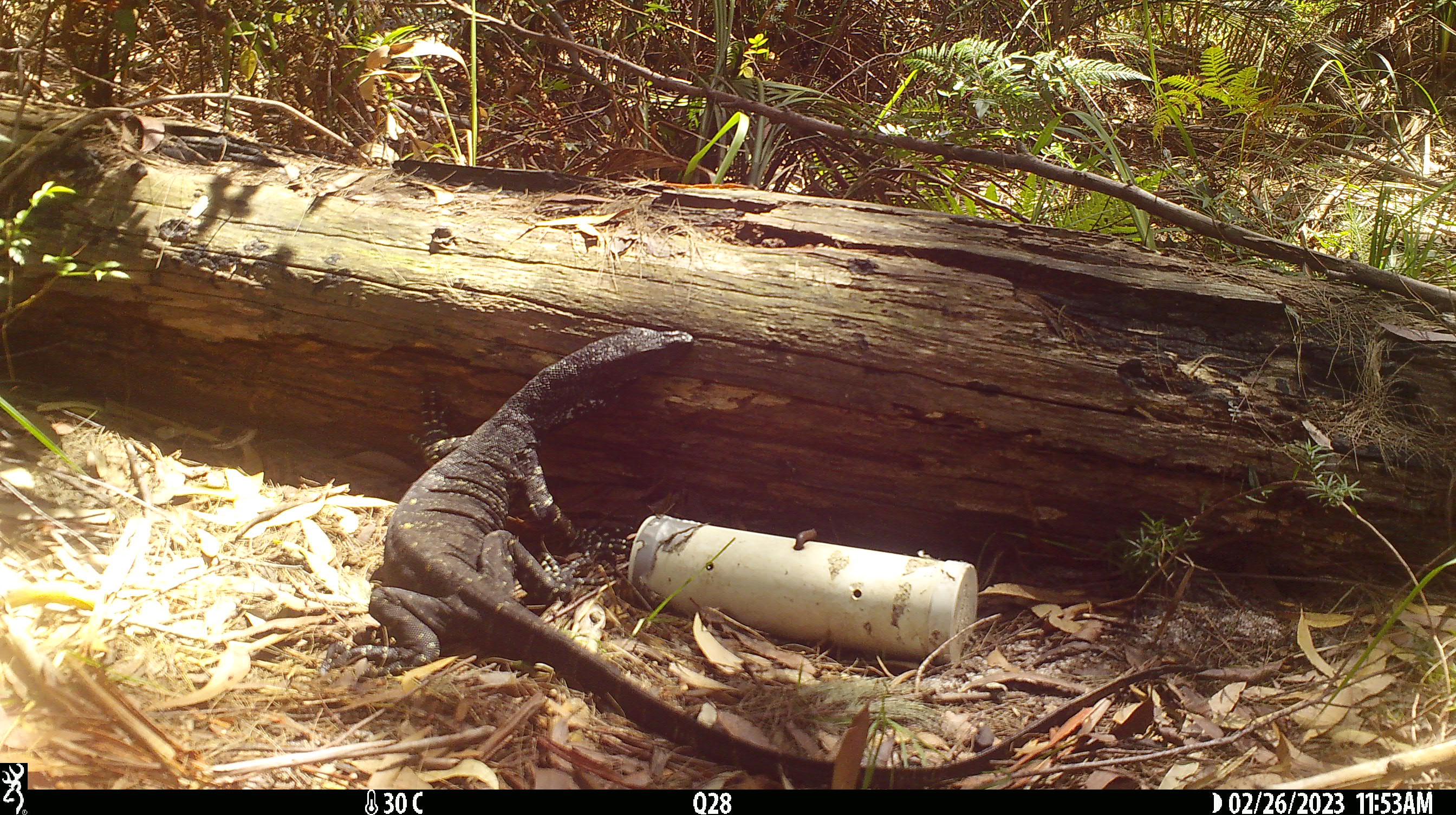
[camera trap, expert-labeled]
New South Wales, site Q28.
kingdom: Animalia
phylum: Chordata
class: Reptilia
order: Squamata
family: Varanidae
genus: Varanus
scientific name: Varanus varius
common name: lace monitor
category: goanna